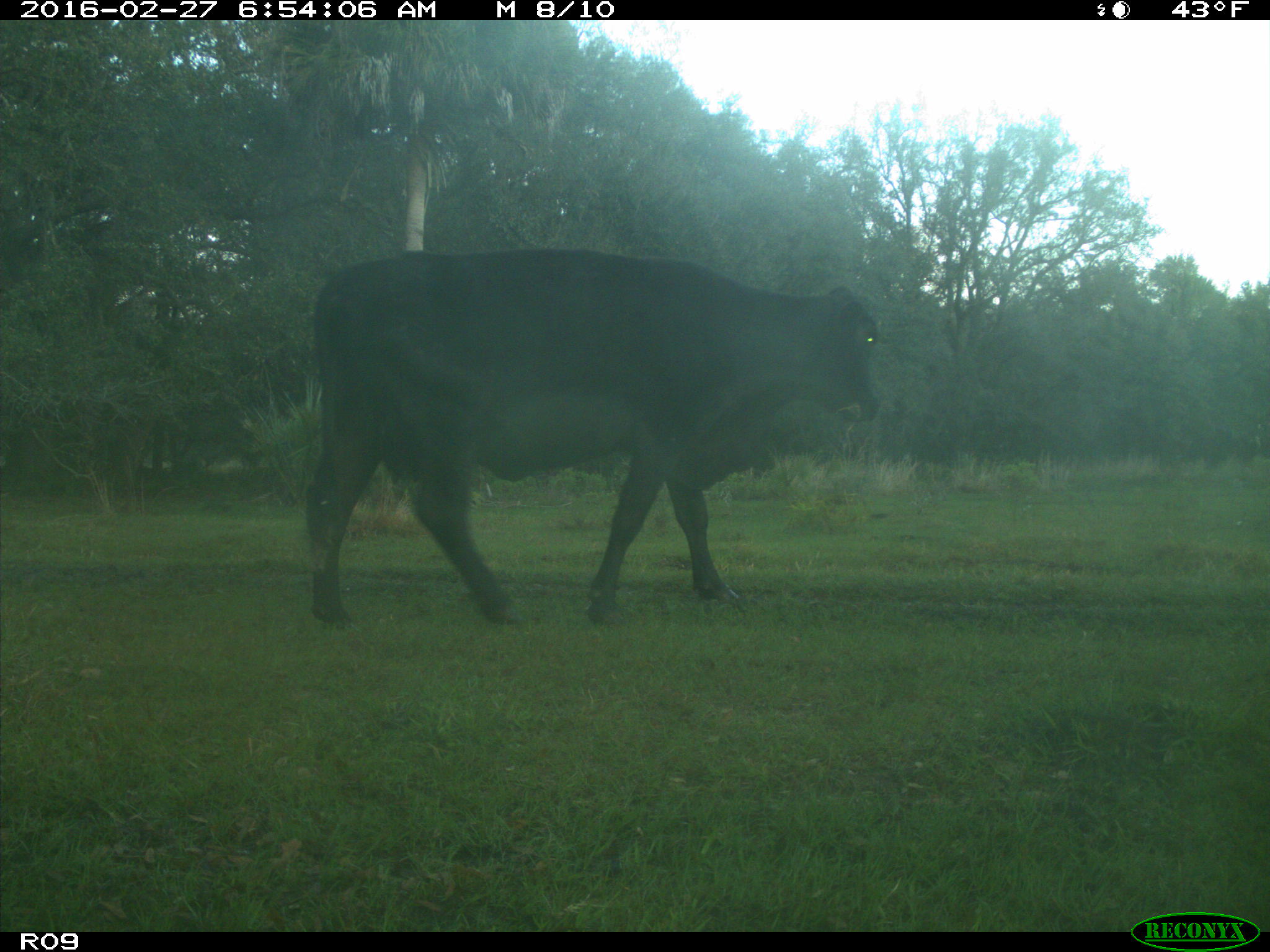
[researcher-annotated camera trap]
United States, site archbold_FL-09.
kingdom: Animalia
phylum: Chordata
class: Mammalia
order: Artiodactyla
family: Bovidae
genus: Bos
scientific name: Bos taurus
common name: domestic cow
Bos taurus (domestic cow).